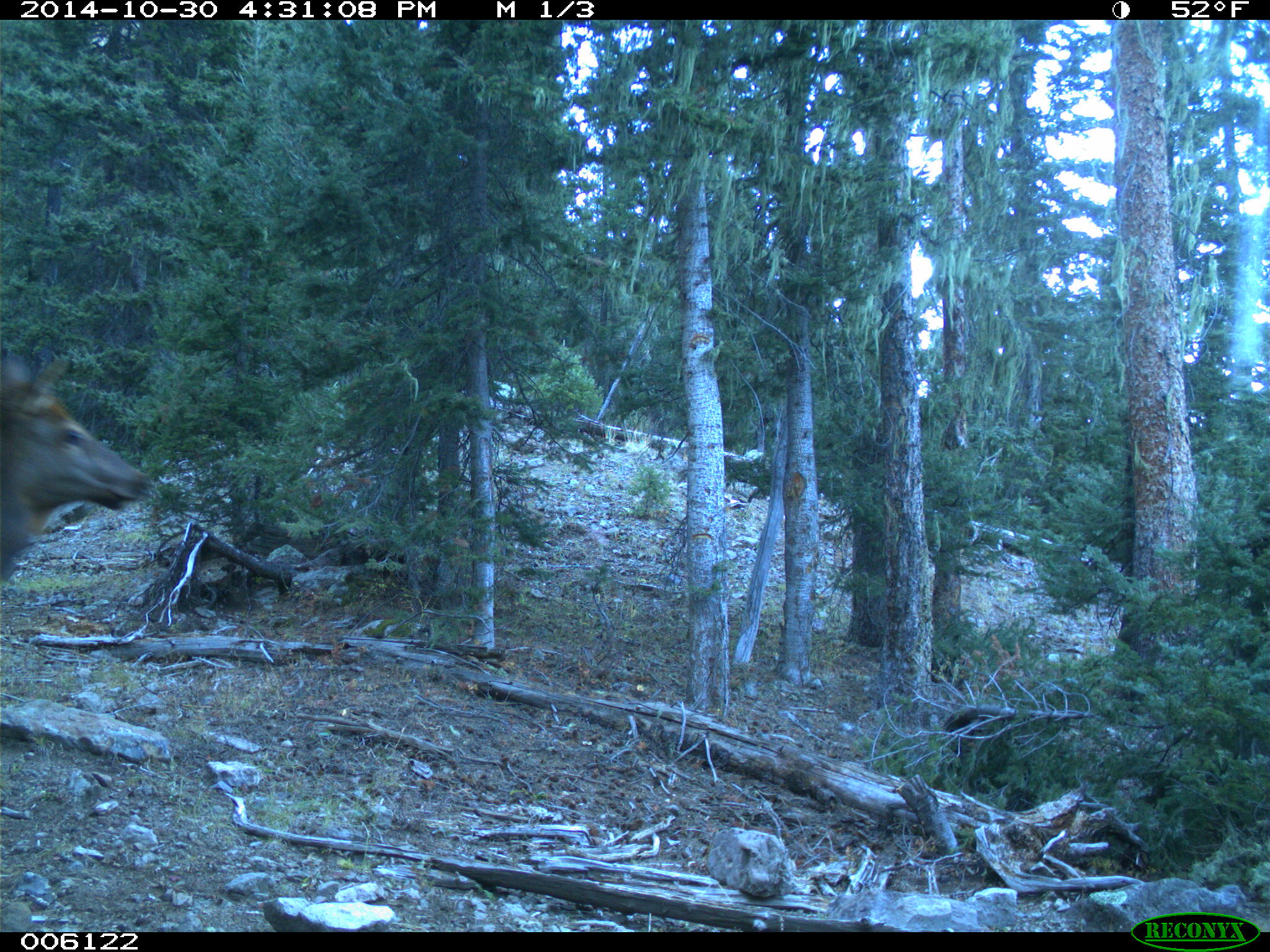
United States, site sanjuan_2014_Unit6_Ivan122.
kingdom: Animalia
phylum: Chordata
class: Mammalia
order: Artiodactyla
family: Cervidae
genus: Cervus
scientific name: Cervus elaphus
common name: red deer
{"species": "Cervus elaphus (red deer)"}